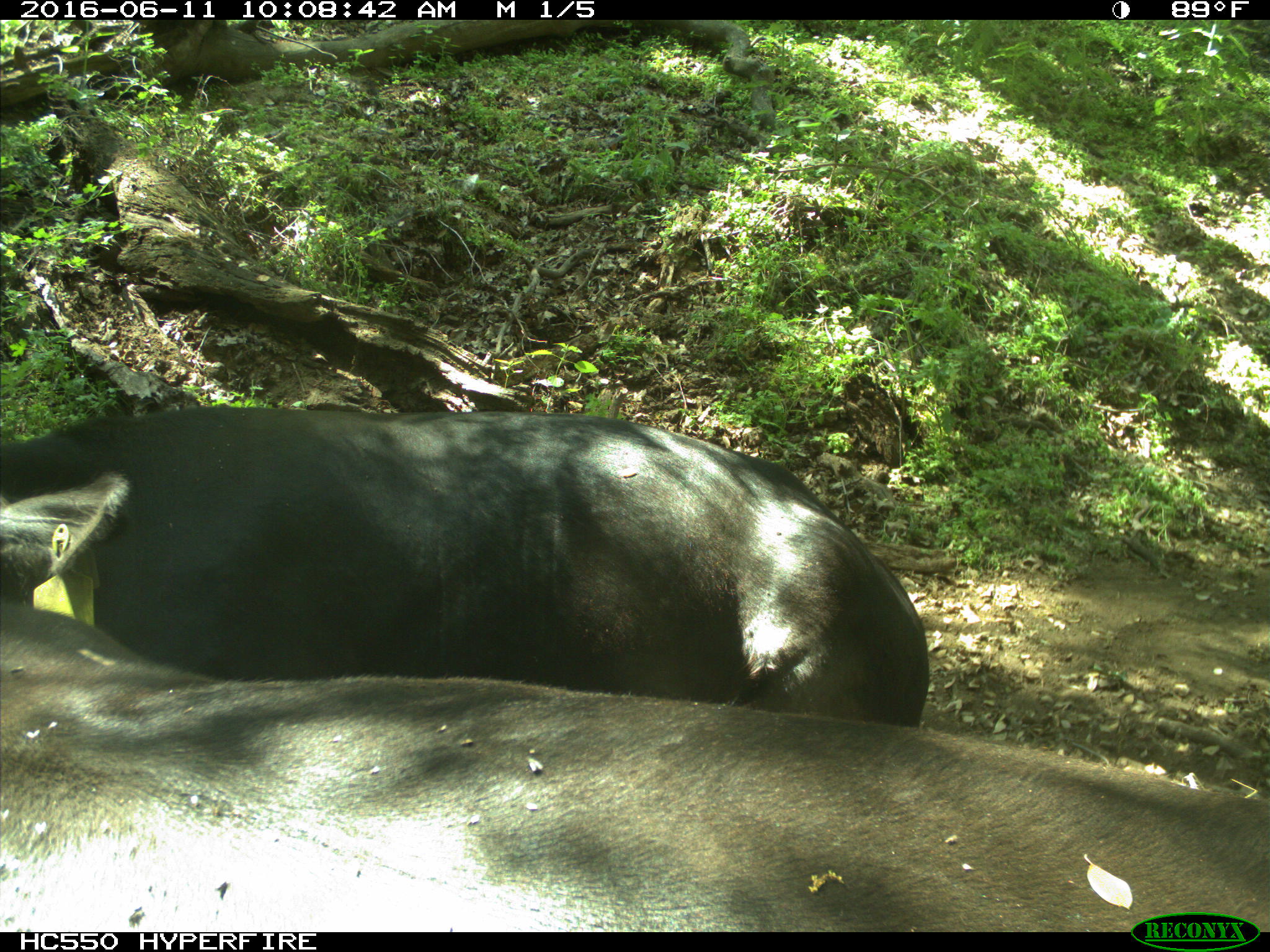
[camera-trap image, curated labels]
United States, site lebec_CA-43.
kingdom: Animalia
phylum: Chordata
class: Mammalia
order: Artiodactyla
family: Bovidae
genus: Bos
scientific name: Bos taurus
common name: domestic cow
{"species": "Bos taurus (domestic cow)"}